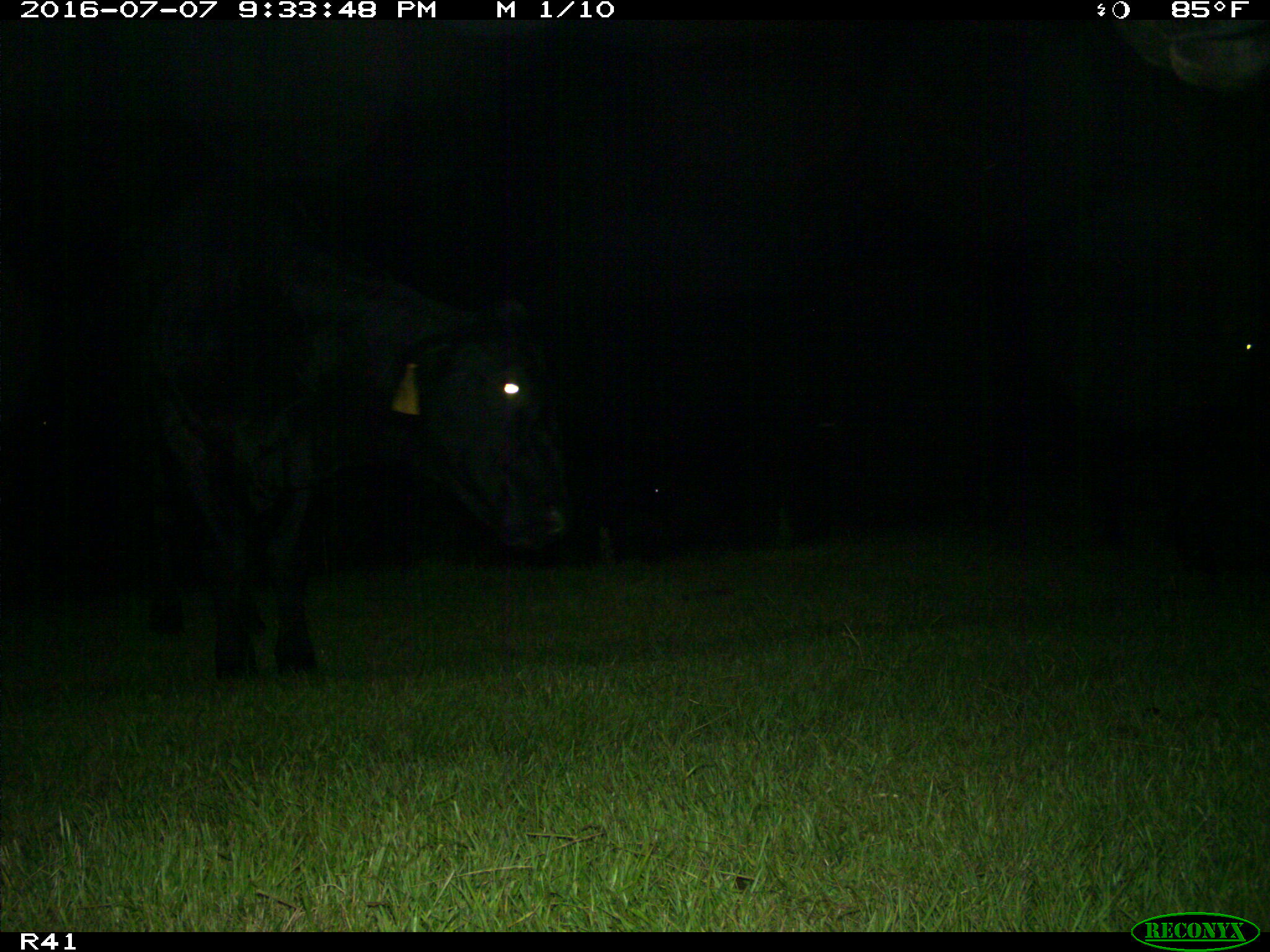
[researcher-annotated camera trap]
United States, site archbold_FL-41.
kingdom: Animalia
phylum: Chordata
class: Mammalia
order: Artiodactyla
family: Bovidae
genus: Bos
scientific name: Bos taurus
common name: domestic cow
Bos taurus (domestic cow).